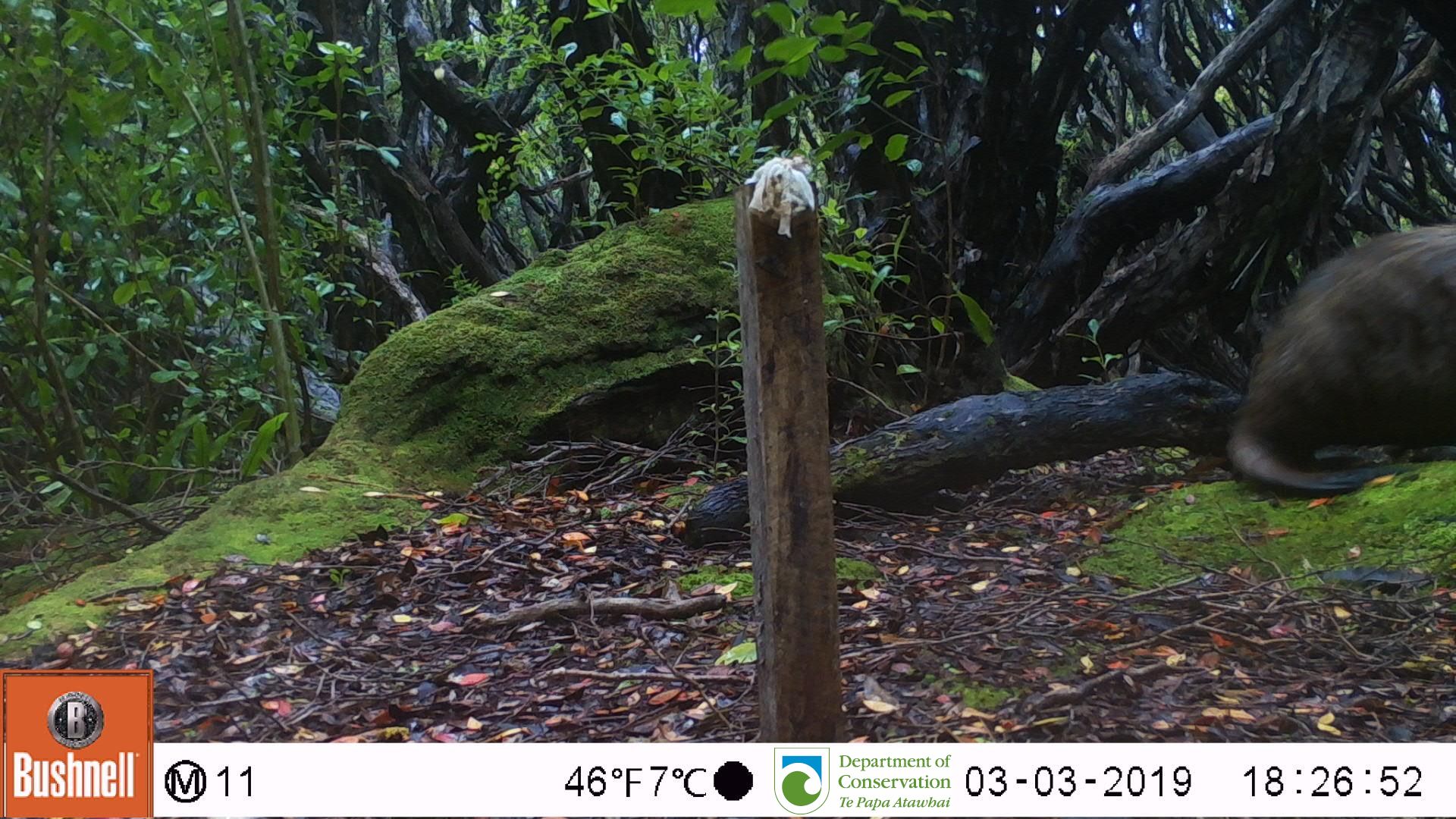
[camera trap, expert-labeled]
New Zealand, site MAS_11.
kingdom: Animalia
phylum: Chordata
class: Mammalia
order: Carnivora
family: Otariidae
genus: Phocarctos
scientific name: Phocarctos hookeri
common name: new zealand sea lion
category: sealion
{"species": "sealion (new zealand sea lion) (Phocarctos hookeri)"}